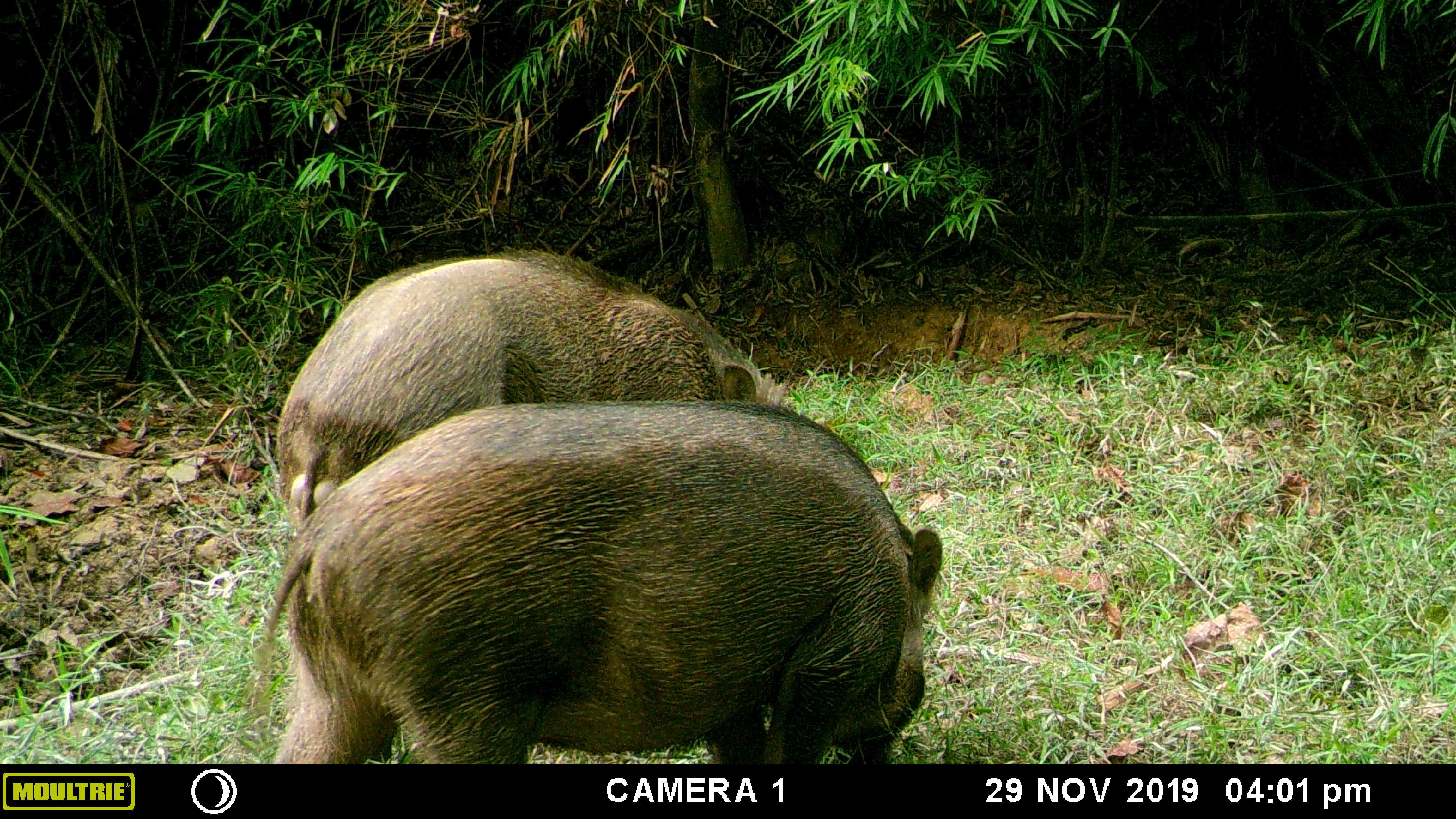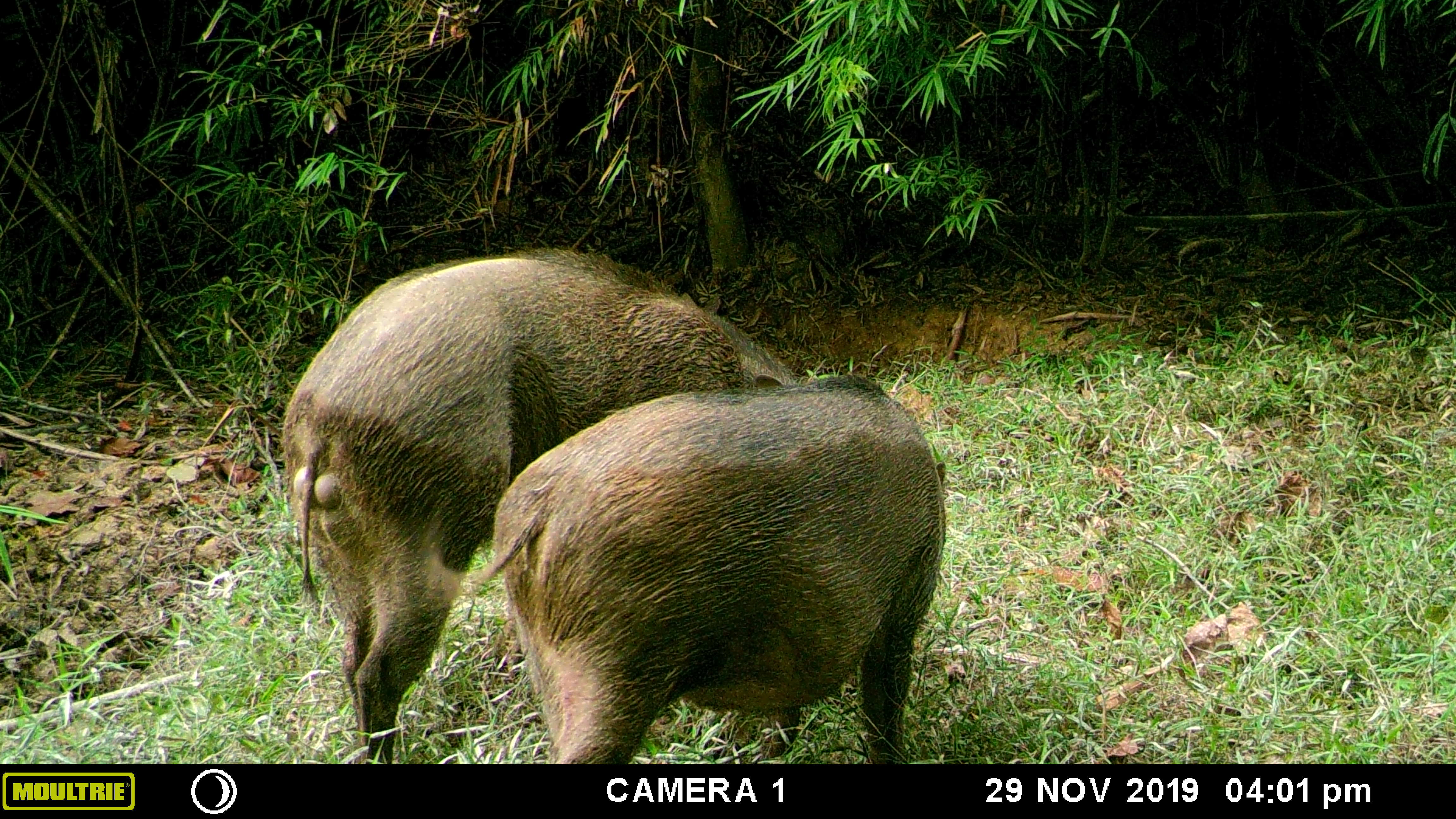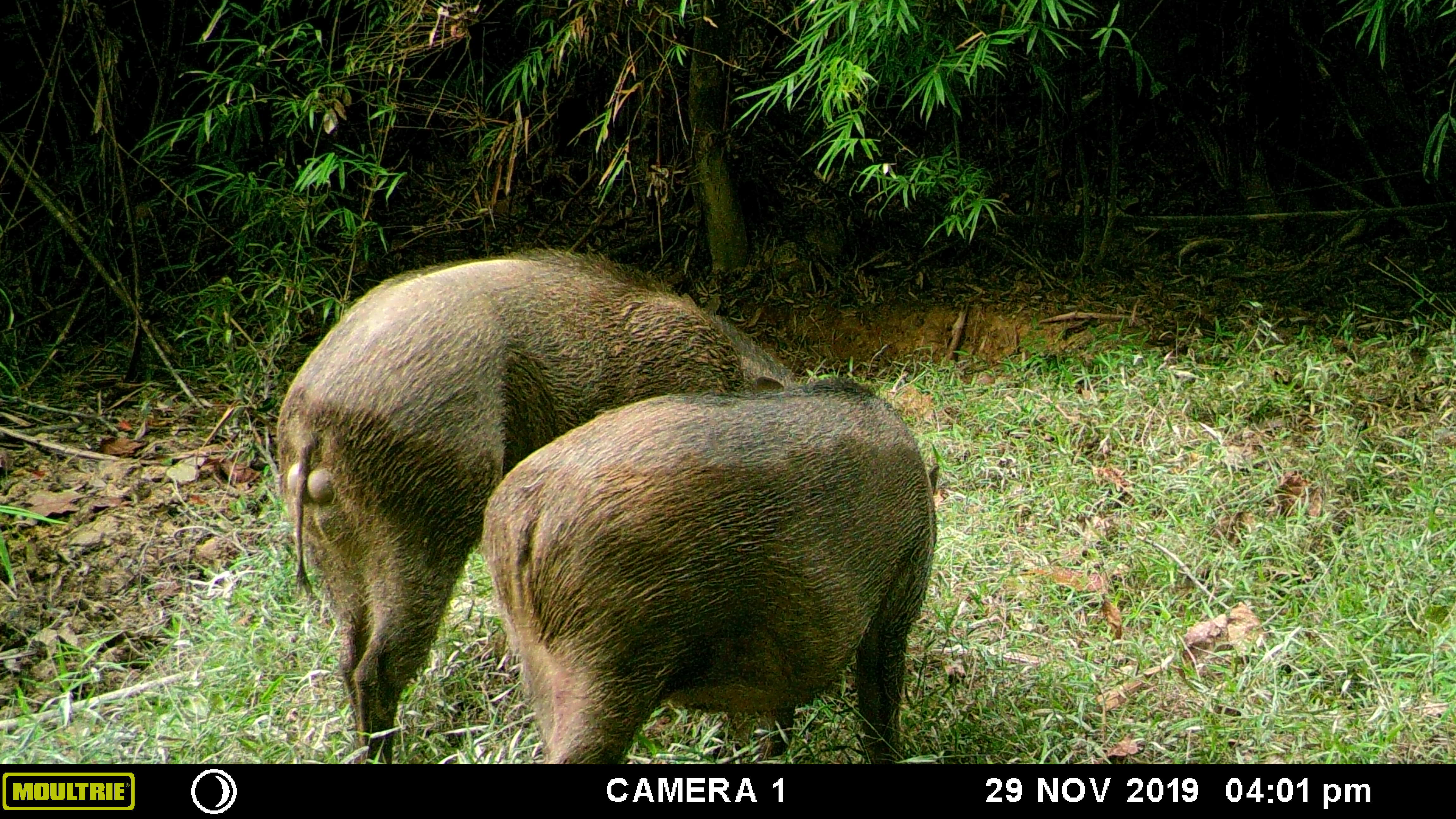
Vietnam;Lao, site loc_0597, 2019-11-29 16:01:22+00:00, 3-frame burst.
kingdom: Animalia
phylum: Chordata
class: Mammalia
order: Artiodactyla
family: Suidae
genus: Sus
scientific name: Sus scrofa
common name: eurasian wild pig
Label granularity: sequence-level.